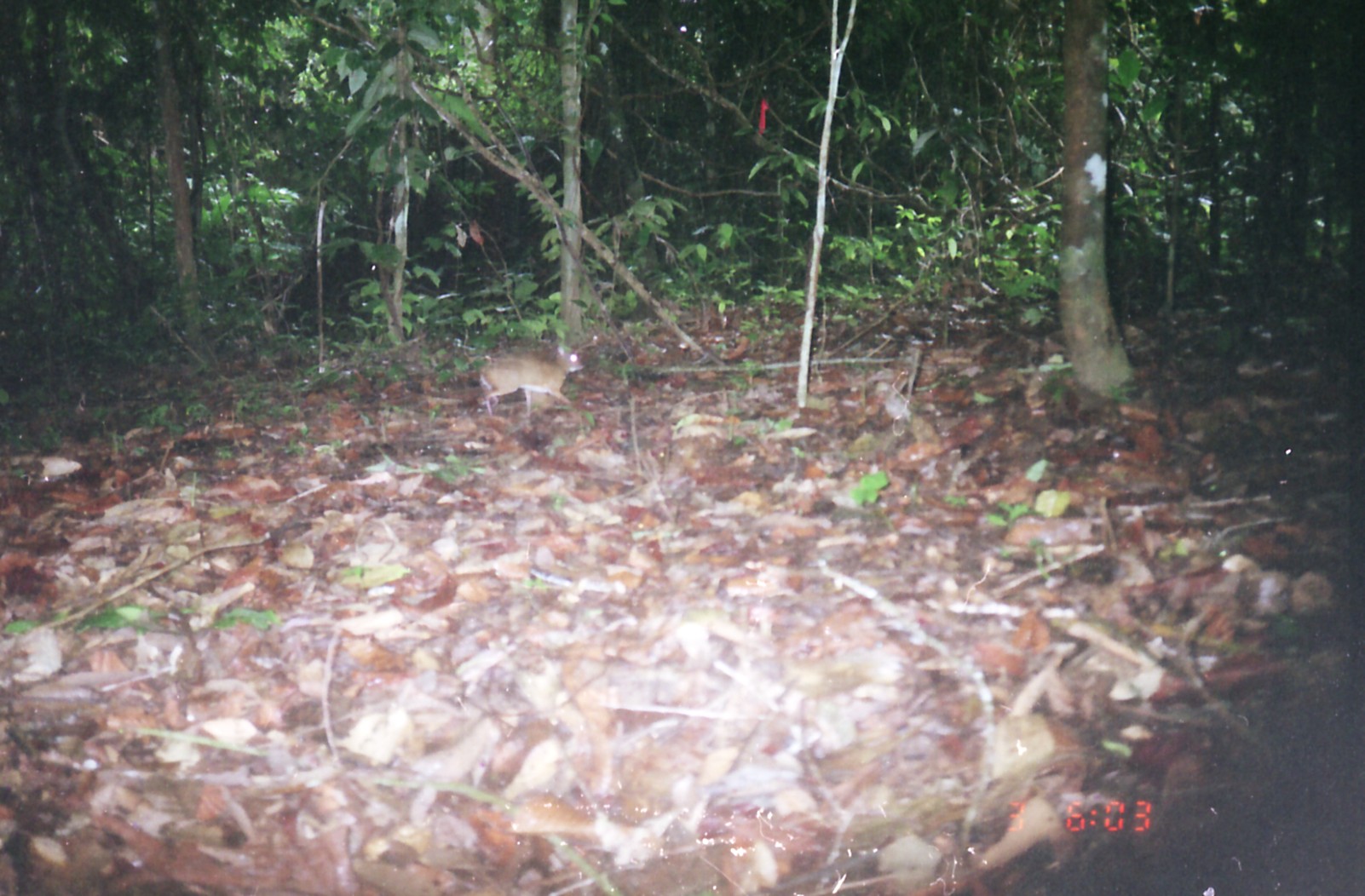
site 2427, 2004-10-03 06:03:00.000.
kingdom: Animalia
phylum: Chordata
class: Mammalia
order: Artiodactyla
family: Tragulidae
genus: Tragulus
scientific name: Tragulus napu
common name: greater oriental chevrotain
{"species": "Tragulus napu (greater oriental chevrotain)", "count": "1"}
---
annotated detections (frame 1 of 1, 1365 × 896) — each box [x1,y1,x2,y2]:
tragulus napu: [477,341,585,424]